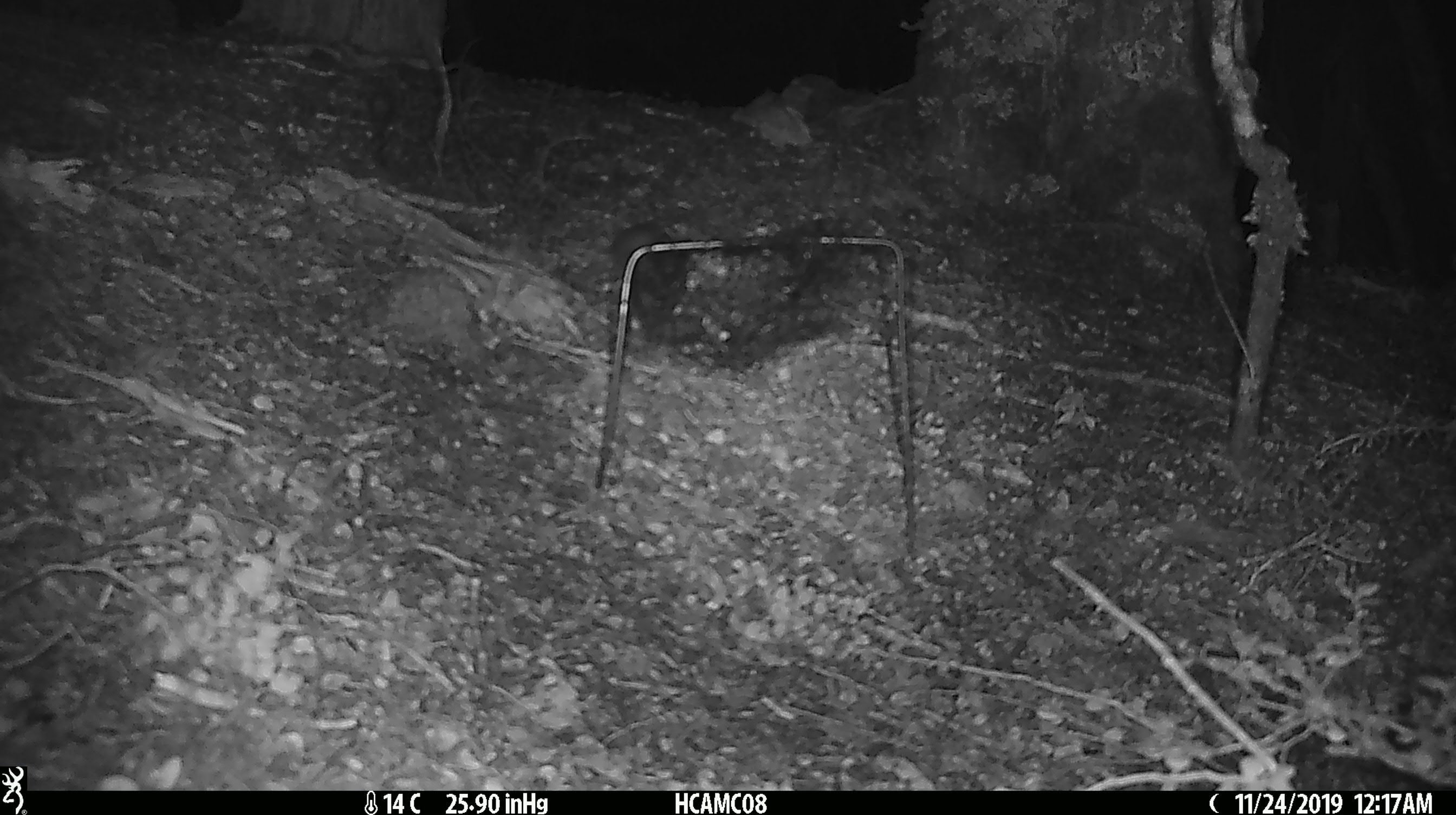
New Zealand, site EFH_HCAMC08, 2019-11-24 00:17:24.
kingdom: Animalia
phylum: Chordata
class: Mammalia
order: Rodentia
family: Muridae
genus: Mus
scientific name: Mus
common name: mouse